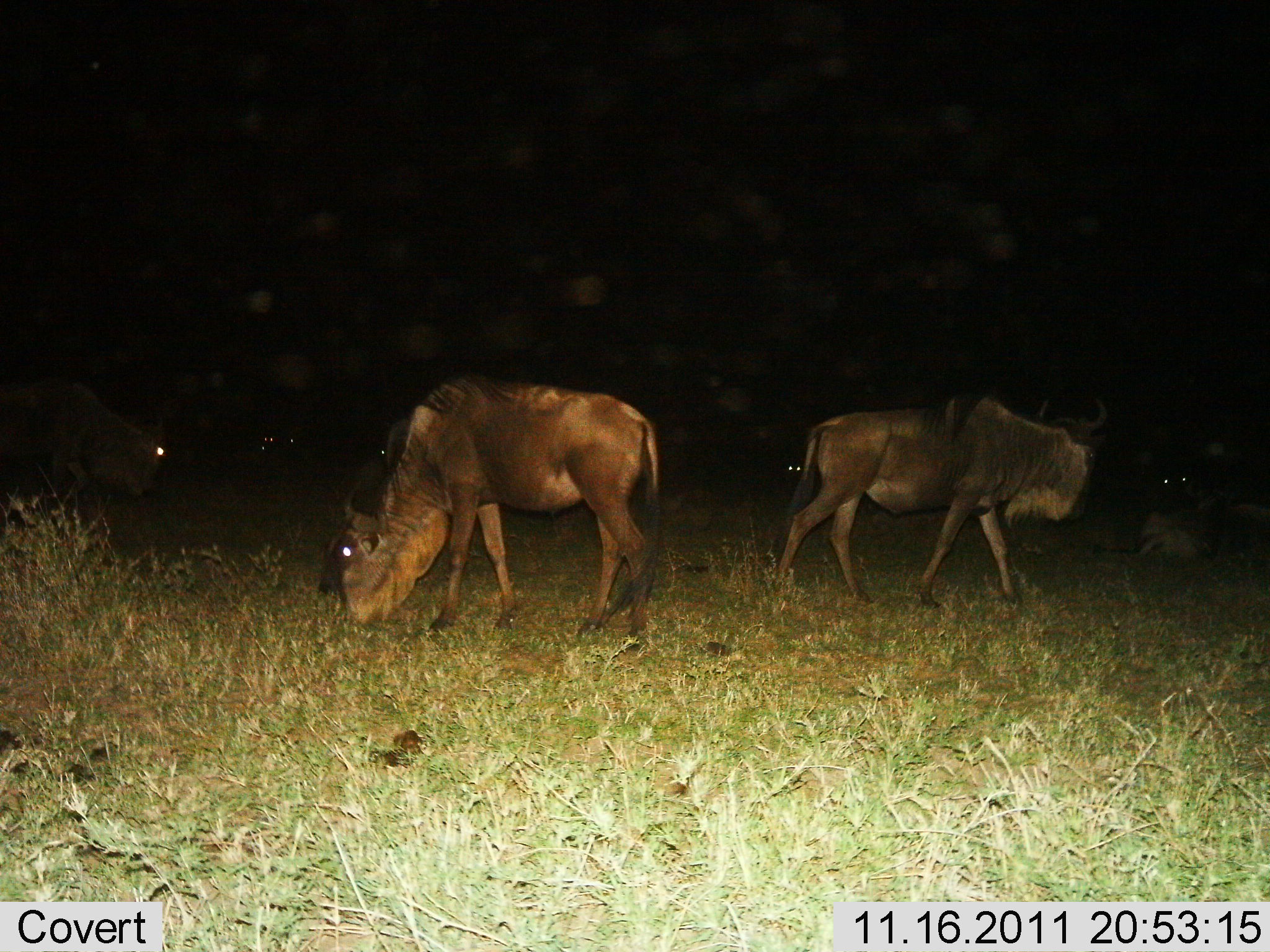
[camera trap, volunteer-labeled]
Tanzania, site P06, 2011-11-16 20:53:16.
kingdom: Animalia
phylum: Chordata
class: Mammalia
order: Artiodactyla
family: Bovidae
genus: Connochaetes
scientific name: Connochaetes taurinus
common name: blue wildebeest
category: wildebeest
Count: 6.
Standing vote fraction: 50%.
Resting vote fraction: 40%.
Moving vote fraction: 20%.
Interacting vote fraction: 0%.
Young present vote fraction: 10%.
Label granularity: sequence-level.